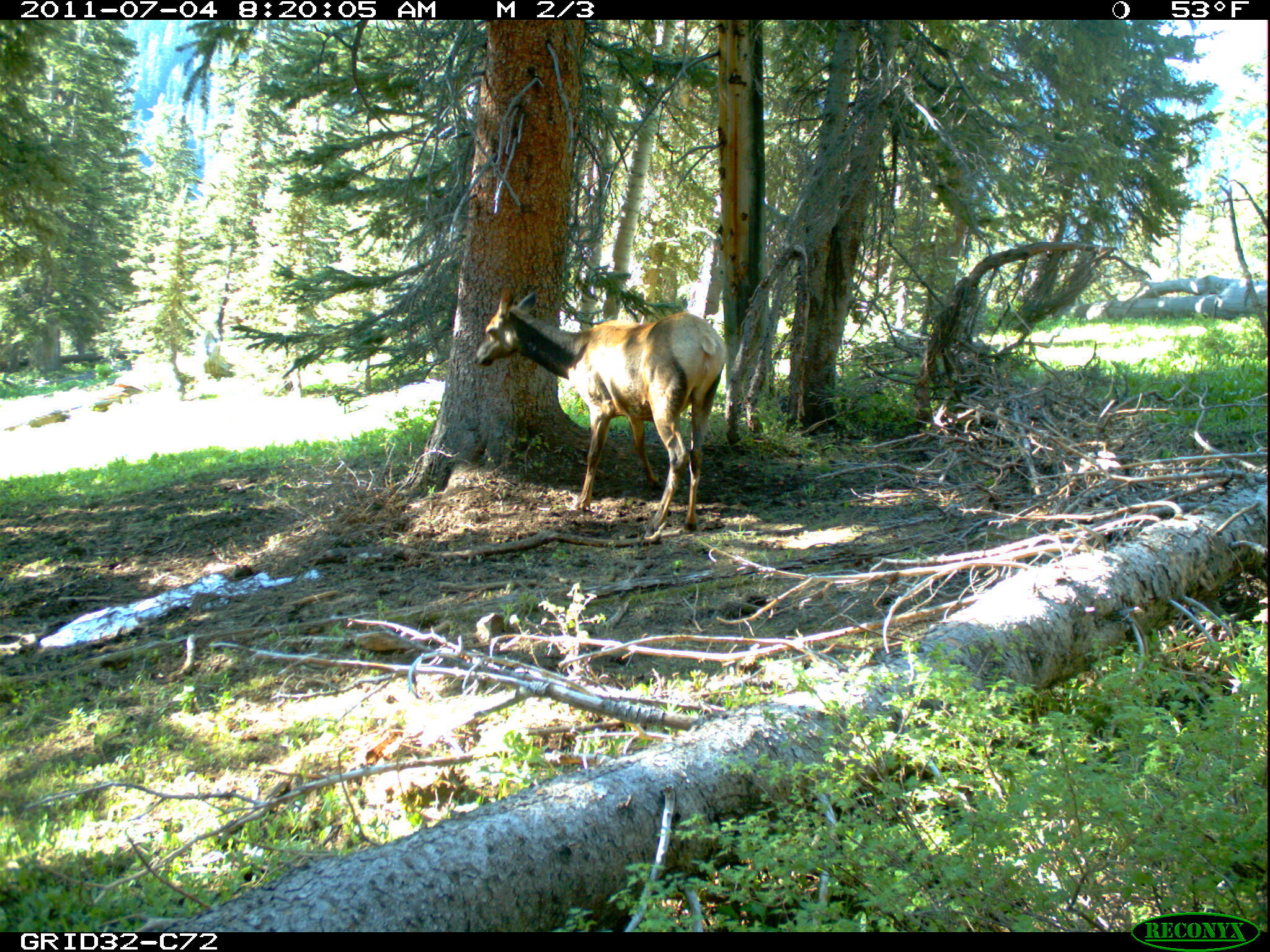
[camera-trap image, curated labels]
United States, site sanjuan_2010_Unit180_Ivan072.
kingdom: Animalia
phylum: Chordata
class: Mammalia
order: Artiodactyla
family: Cervidae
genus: Cervus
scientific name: Cervus elaphus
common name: red deer